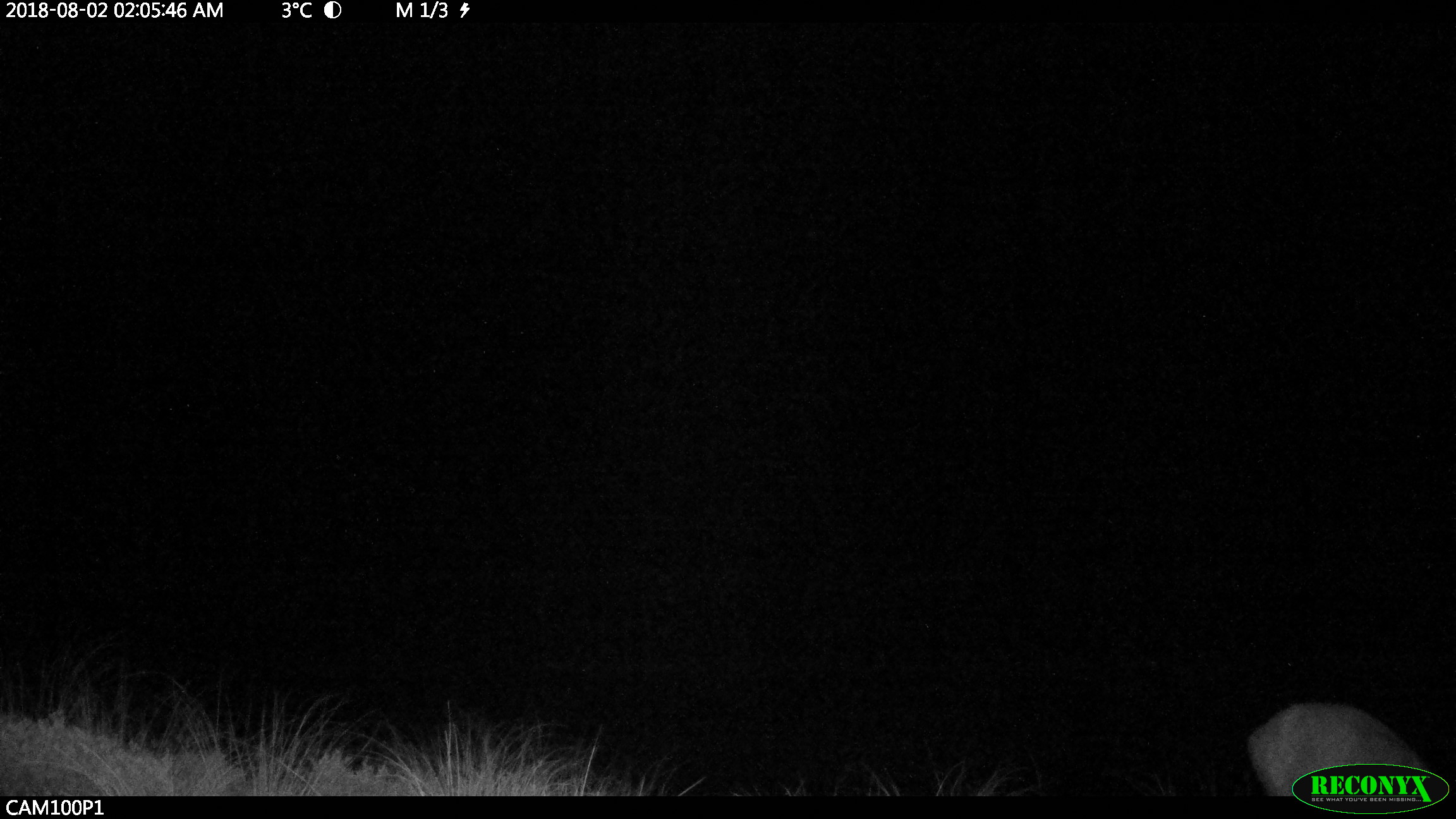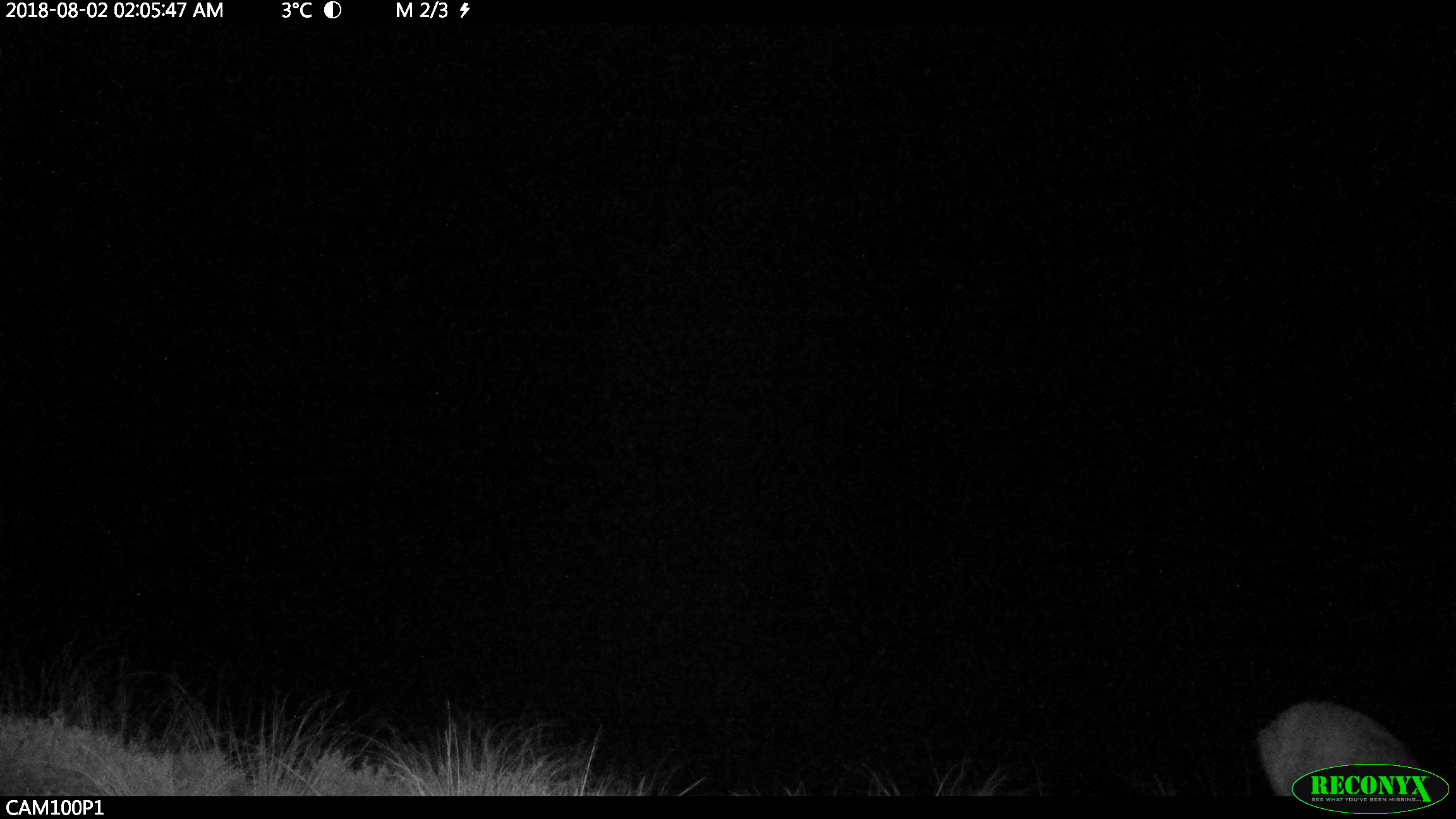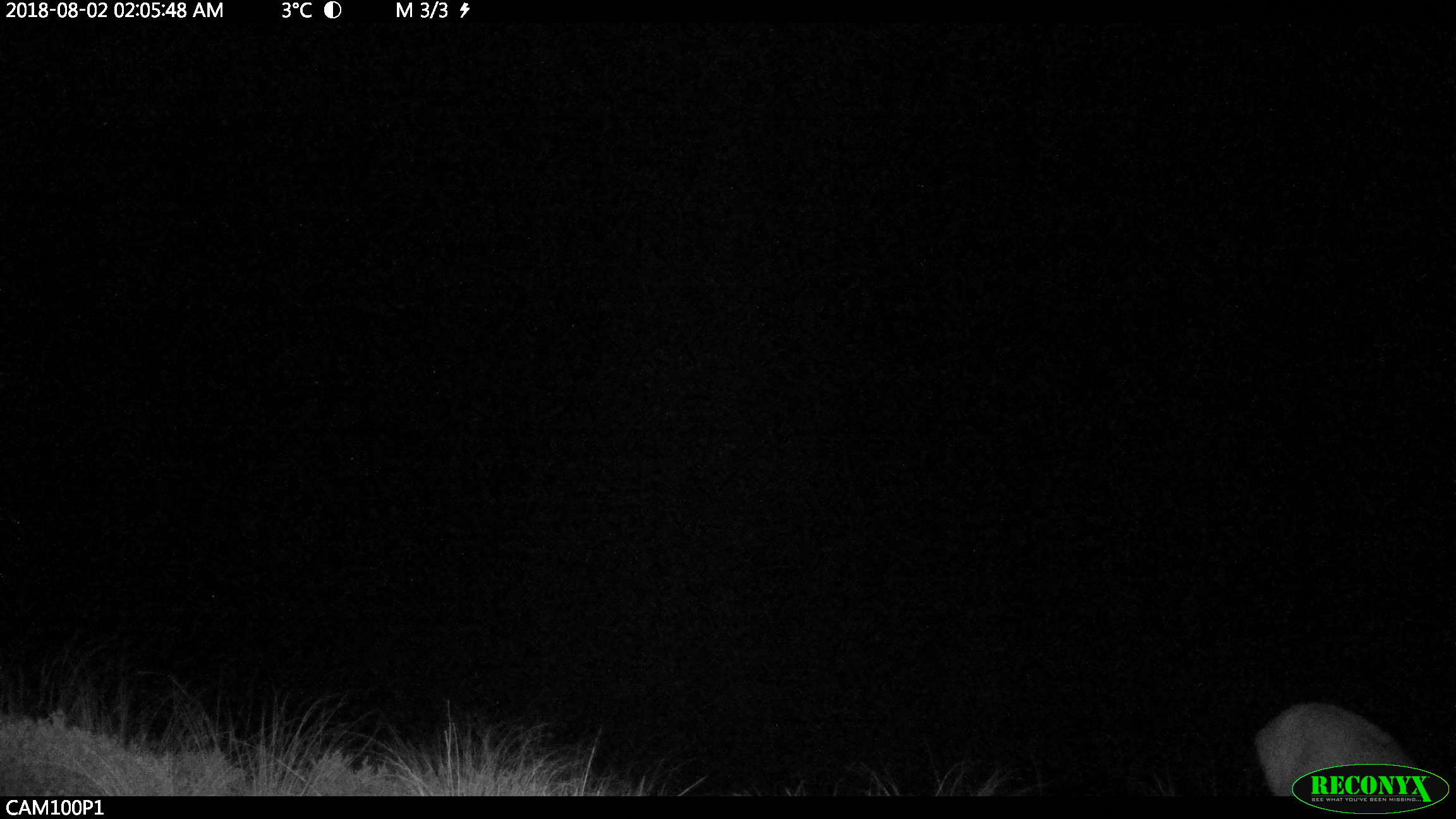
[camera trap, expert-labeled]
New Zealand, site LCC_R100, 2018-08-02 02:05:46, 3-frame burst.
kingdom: Animalia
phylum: Chordata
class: Mammalia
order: Artiodactyla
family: Cervidae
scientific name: Cervidae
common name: deer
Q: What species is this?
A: Deer (Cervidae).